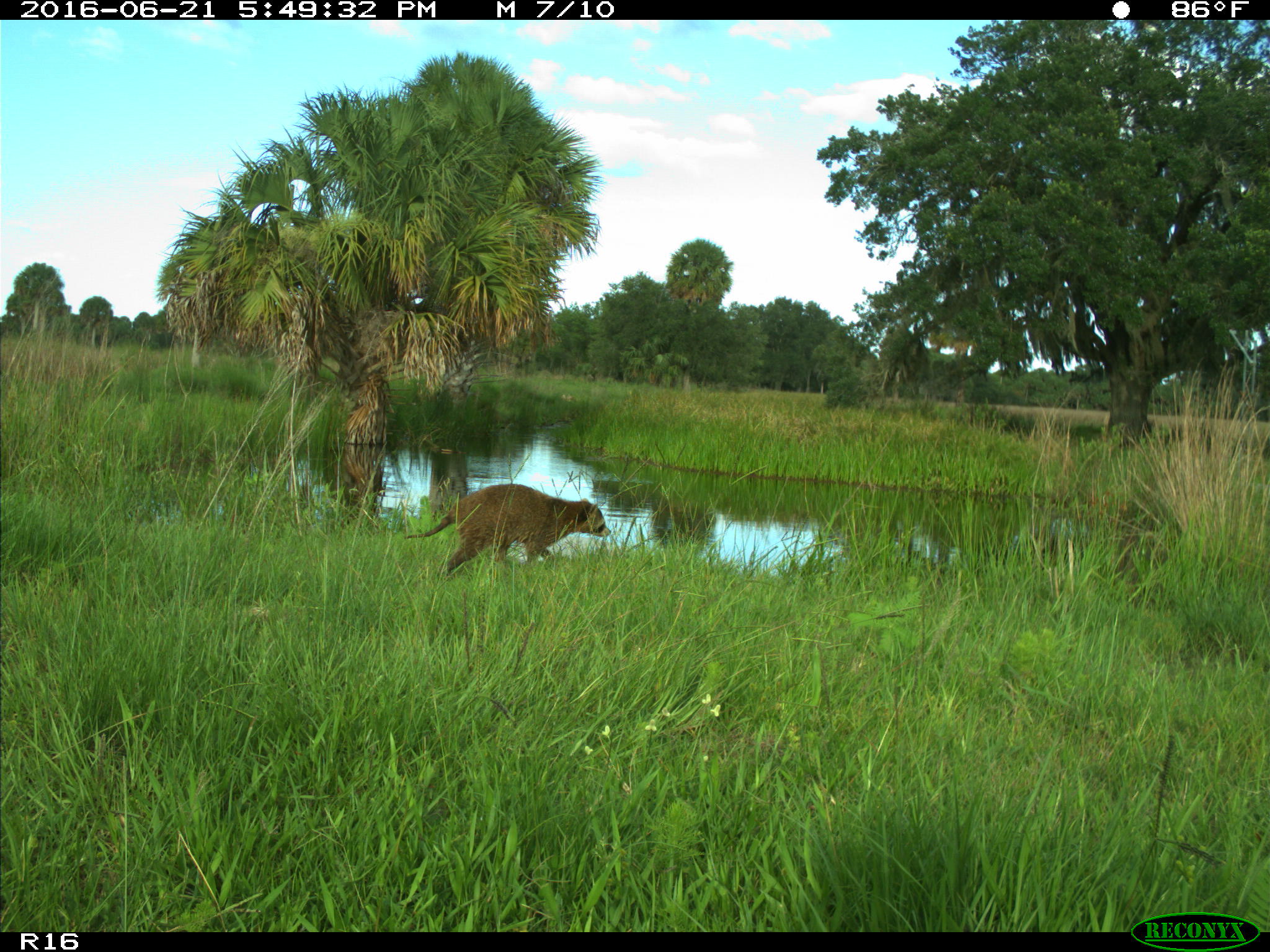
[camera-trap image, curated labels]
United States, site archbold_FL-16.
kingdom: Animalia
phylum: Chordata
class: Mammalia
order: Carnivora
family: Procyonidae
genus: Procyon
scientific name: Procyon lotor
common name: common raccoon